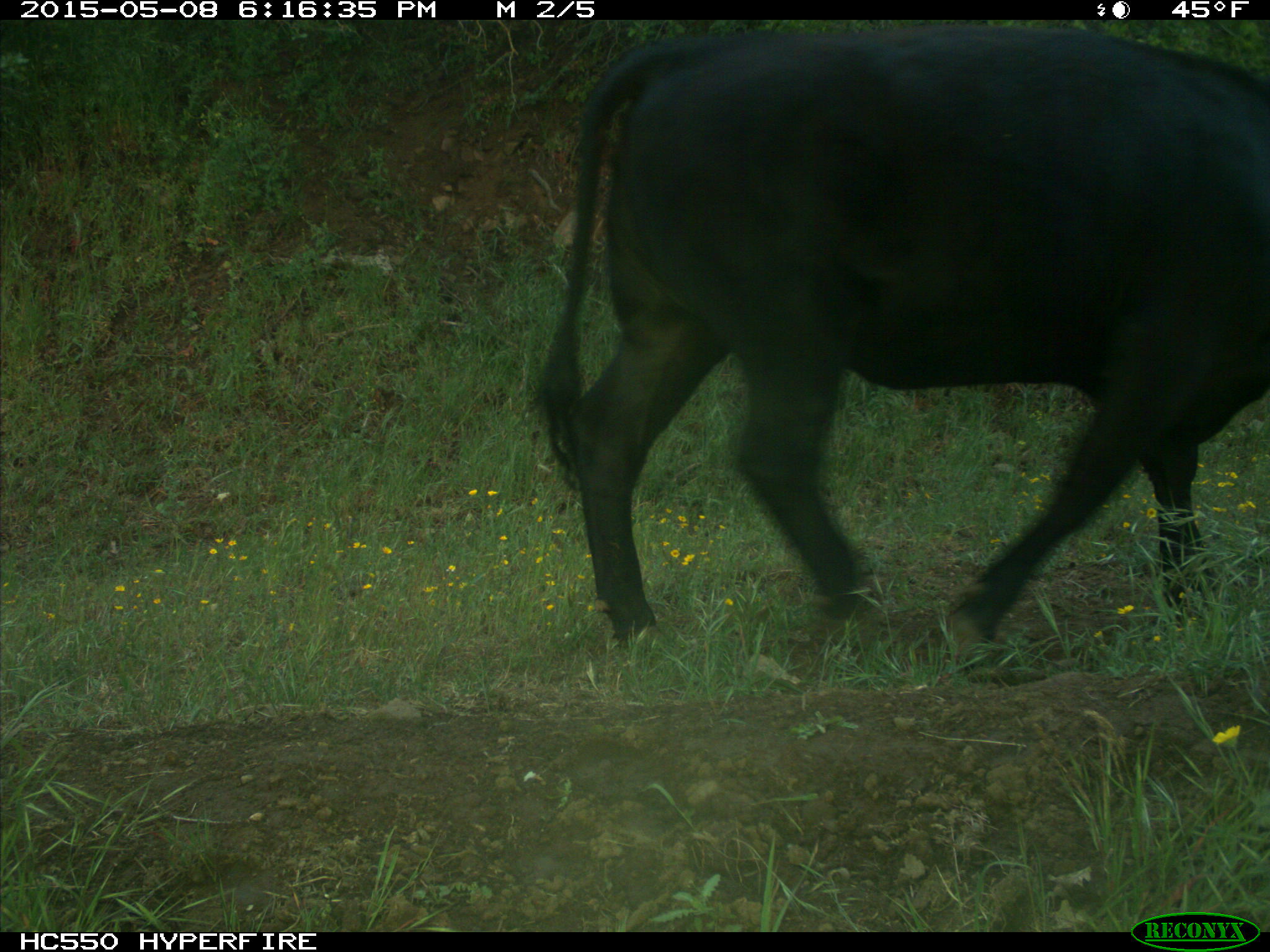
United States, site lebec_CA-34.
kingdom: Animalia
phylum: Chordata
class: Mammalia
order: Artiodactyla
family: Bovidae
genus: Bos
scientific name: Bos taurus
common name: domestic cow